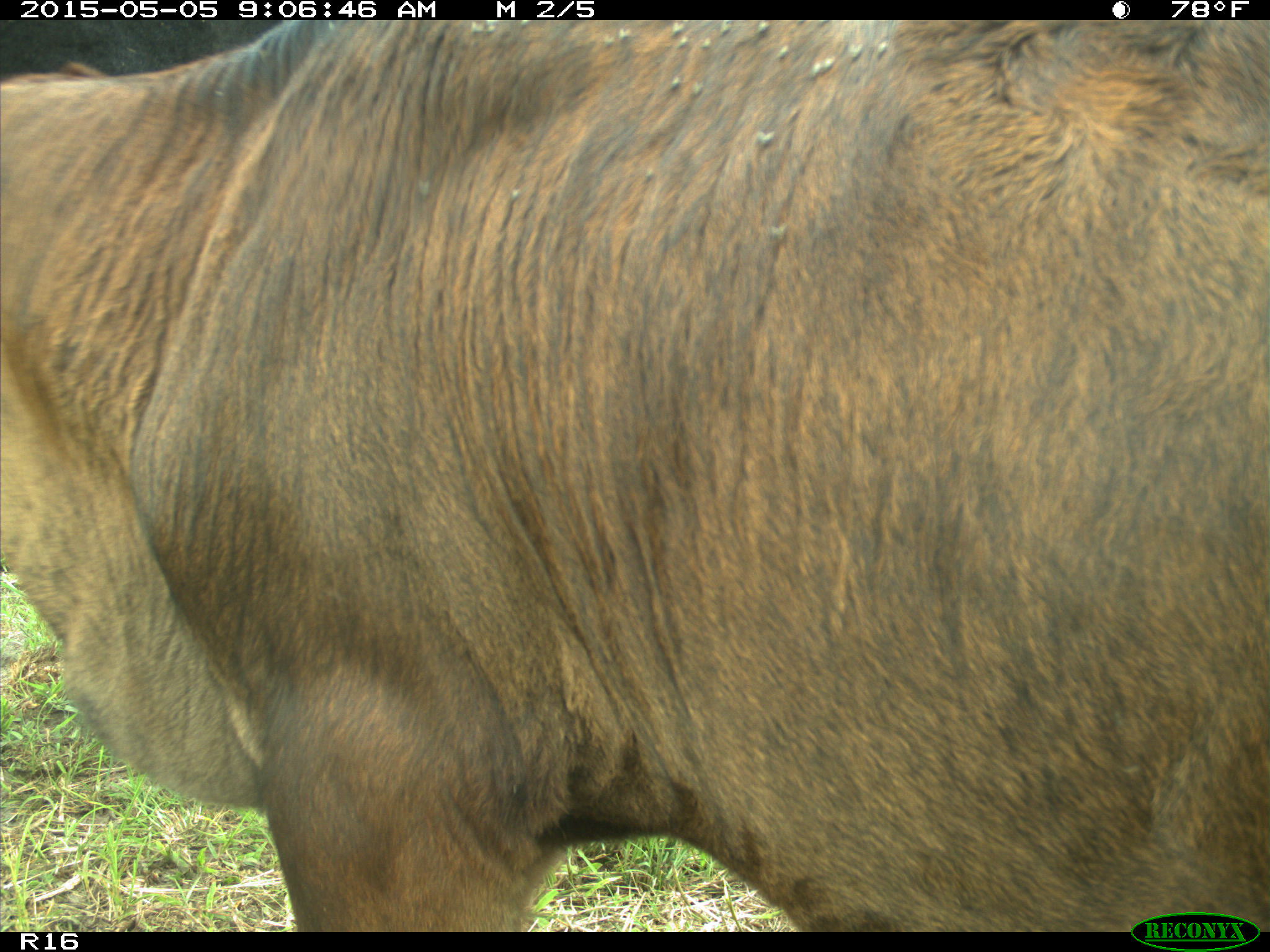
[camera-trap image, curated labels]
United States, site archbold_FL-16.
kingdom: Animalia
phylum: Chordata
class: Mammalia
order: Artiodactyla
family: Bovidae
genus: Bos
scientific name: Bos taurus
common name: domestic cow